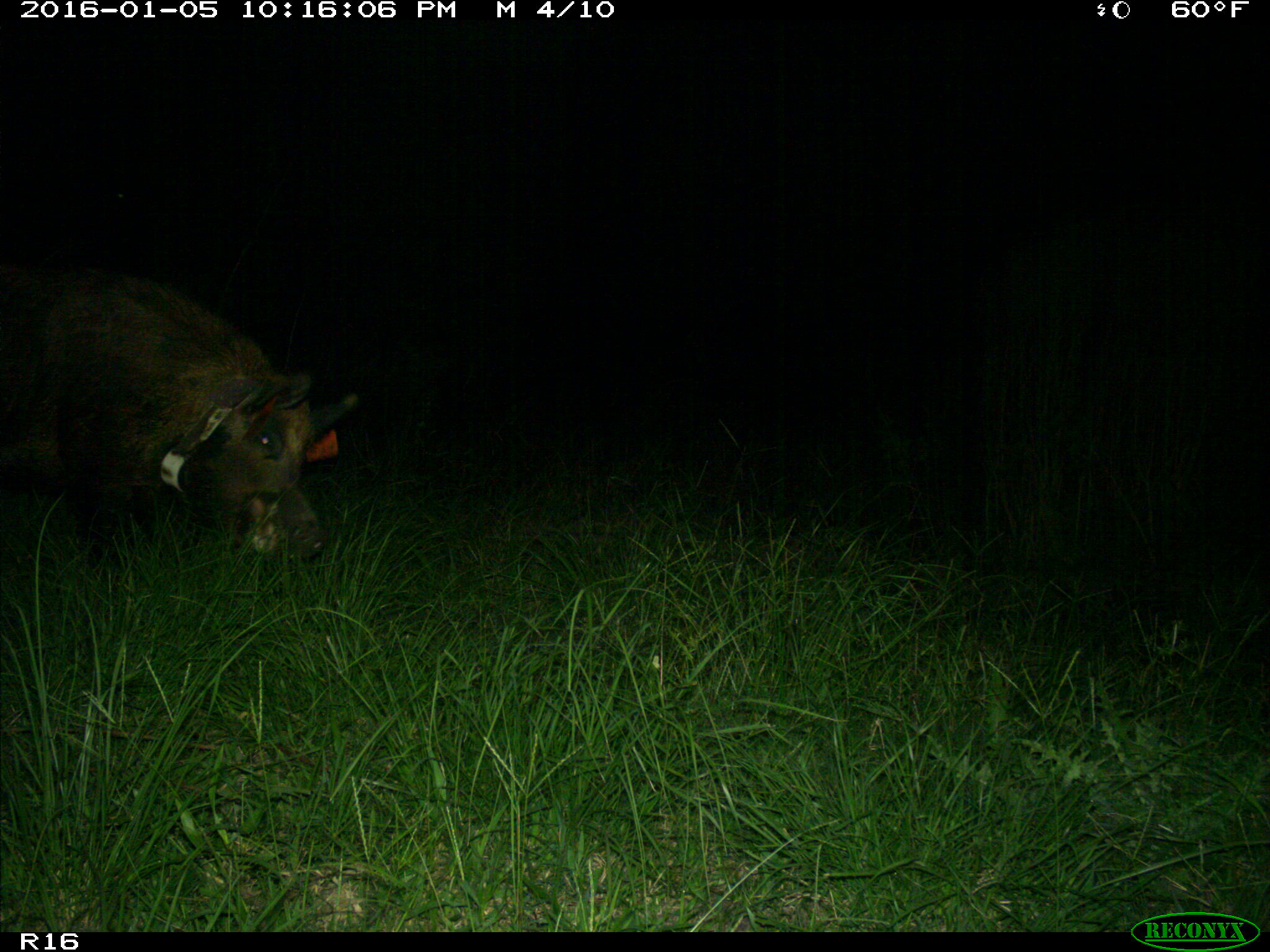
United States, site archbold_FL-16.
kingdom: Animalia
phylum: Chordata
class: Mammalia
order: Artiodactyla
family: Suidae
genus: Sus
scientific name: Sus scrofa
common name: wild boar